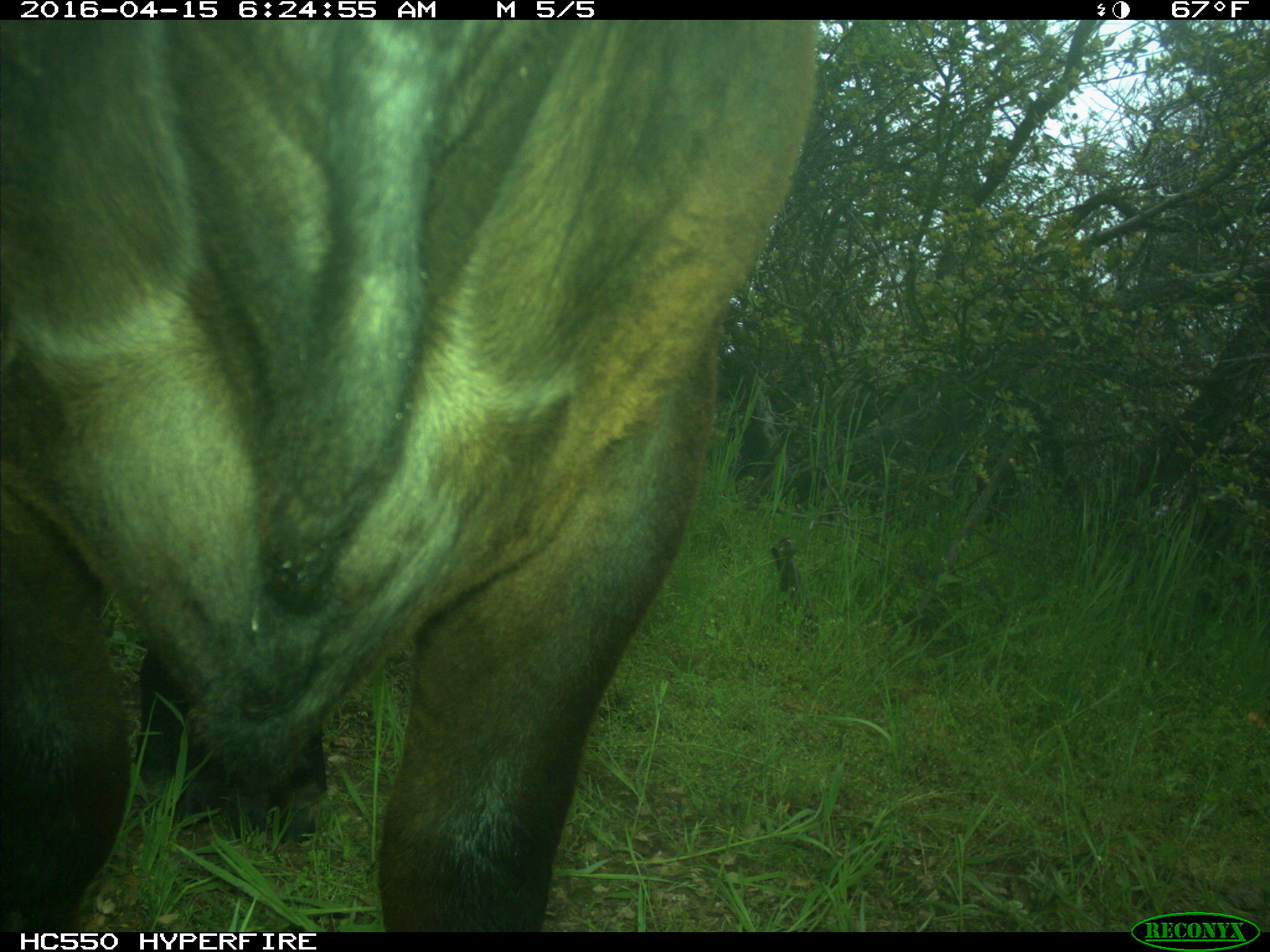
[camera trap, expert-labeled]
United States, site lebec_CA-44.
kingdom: Animalia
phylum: Chordata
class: Mammalia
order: Artiodactyla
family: Bovidae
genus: Bos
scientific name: Bos taurus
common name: domestic cow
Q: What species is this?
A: Bos taurus (domestic cow).